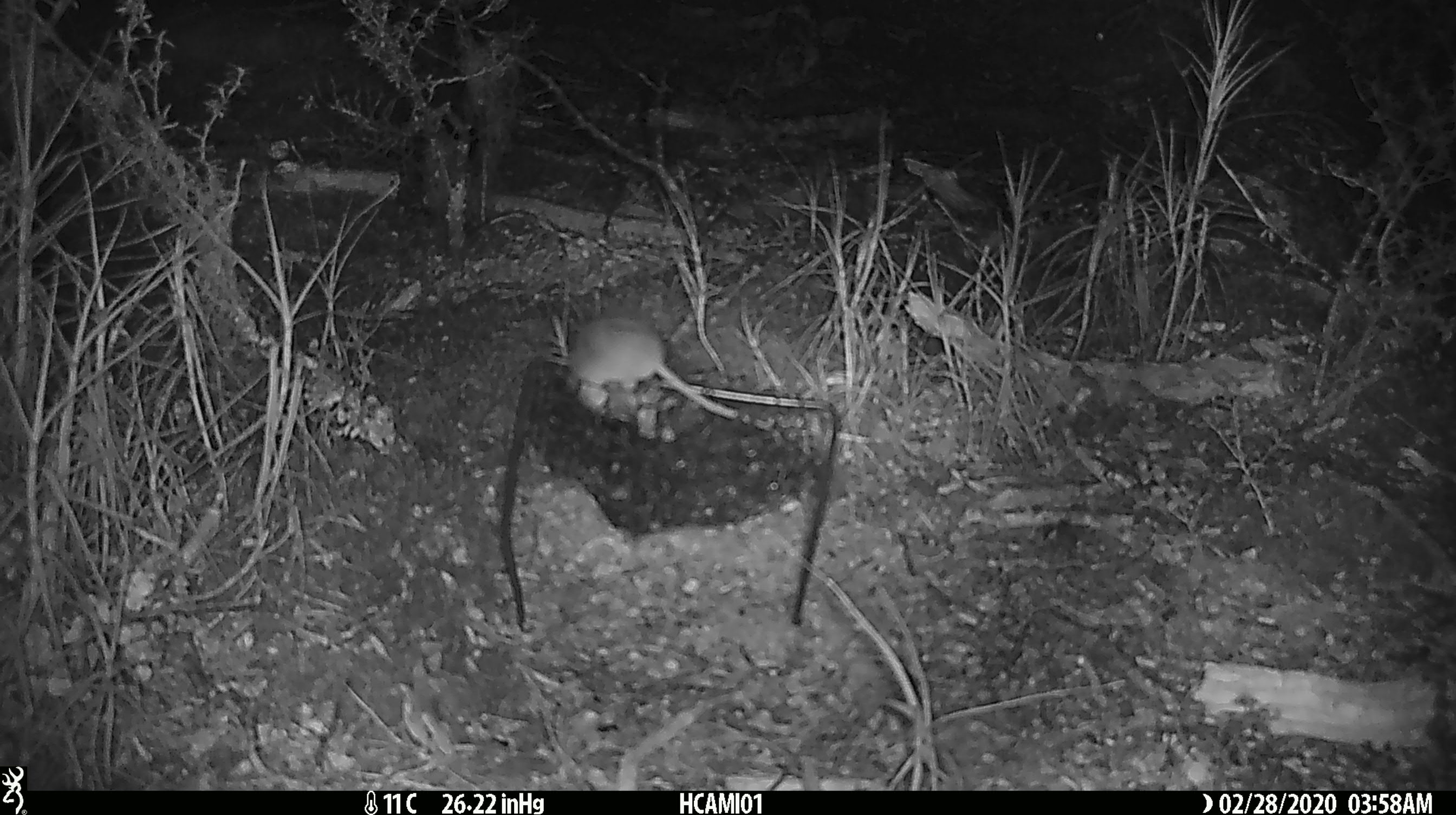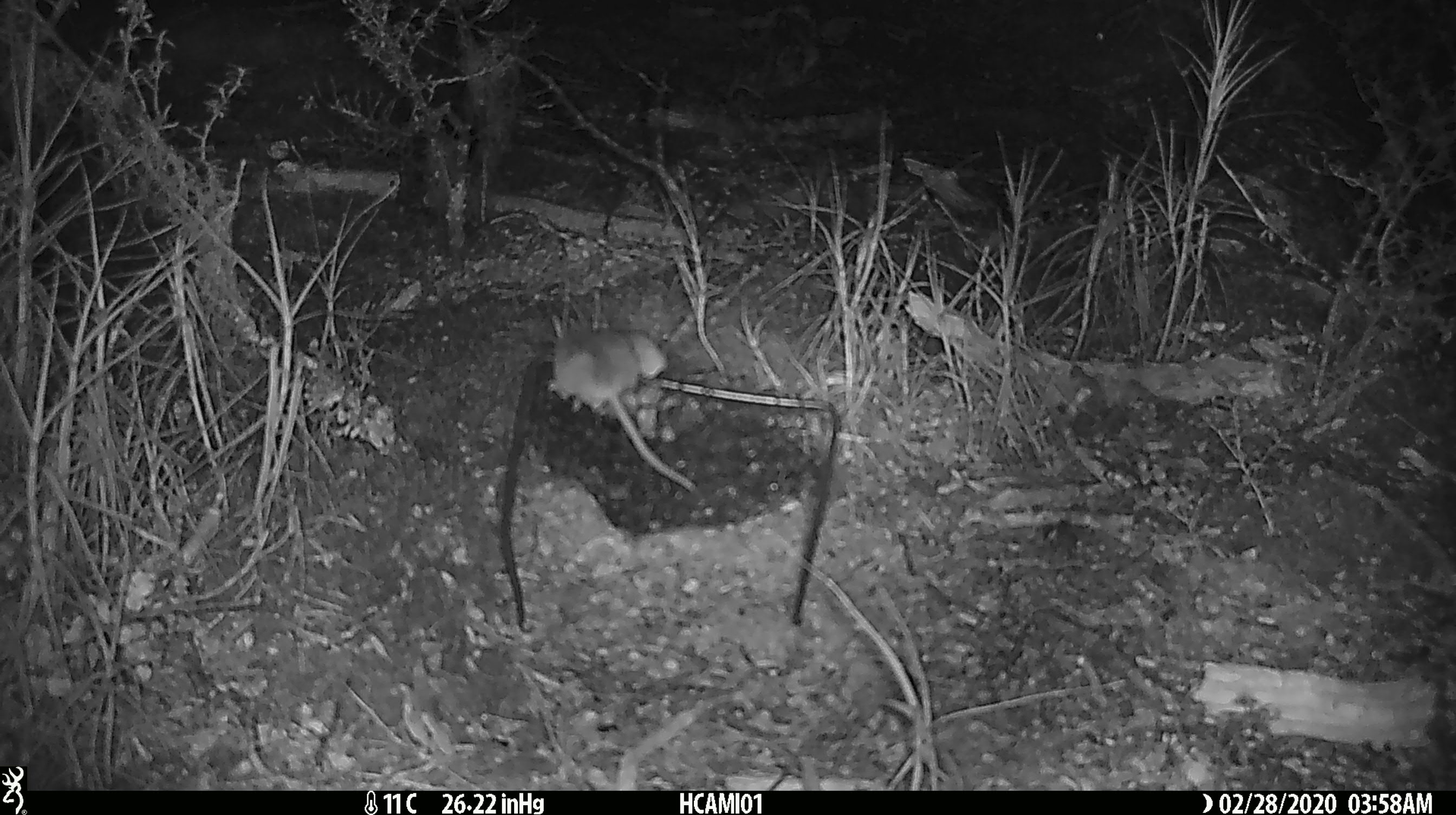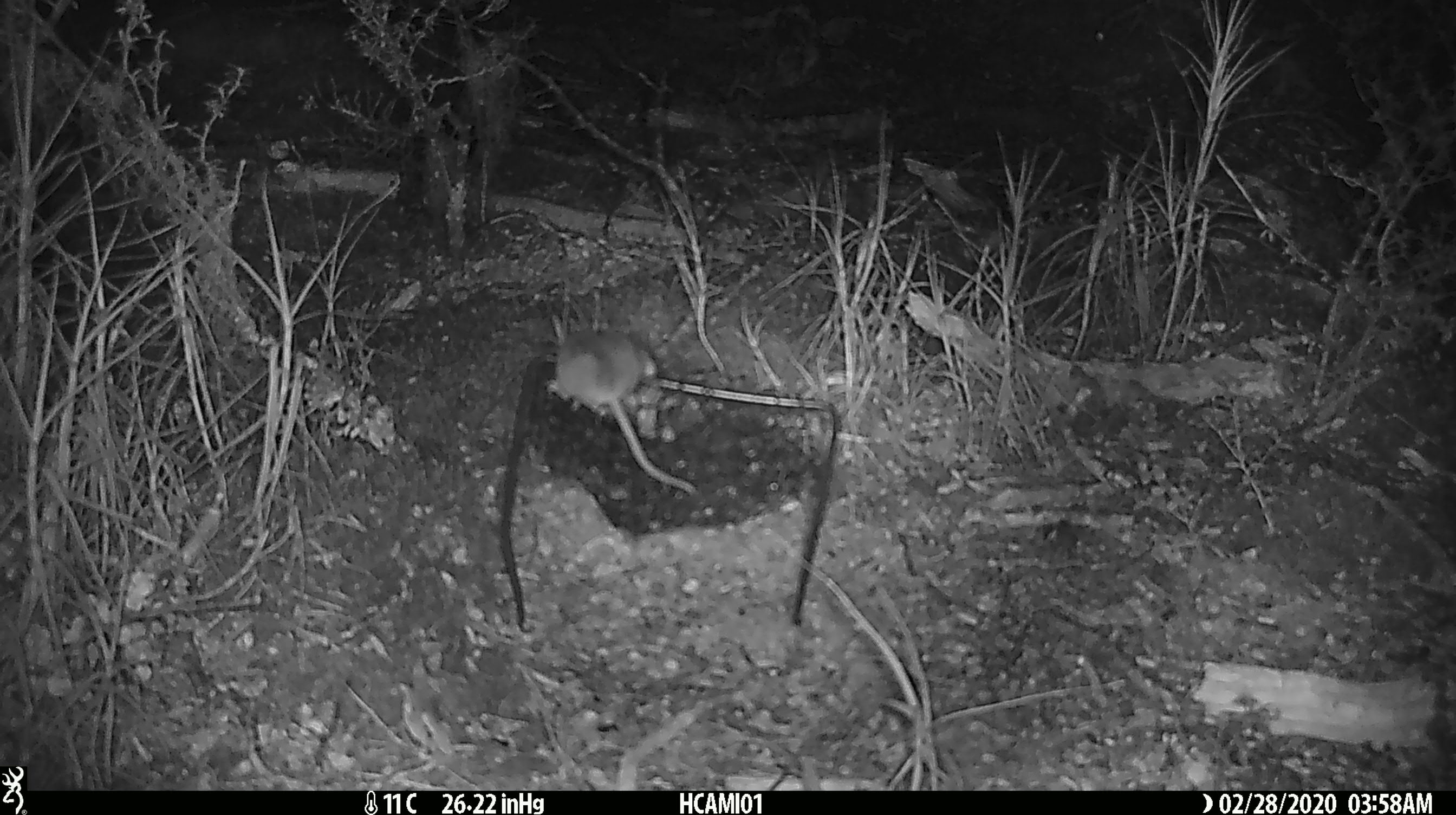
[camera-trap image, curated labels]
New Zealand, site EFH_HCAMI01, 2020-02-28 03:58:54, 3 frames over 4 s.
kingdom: Animalia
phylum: Chordata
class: Mammalia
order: Rodentia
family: Muridae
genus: Mus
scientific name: Mus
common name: mouse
Mouse (Mus).